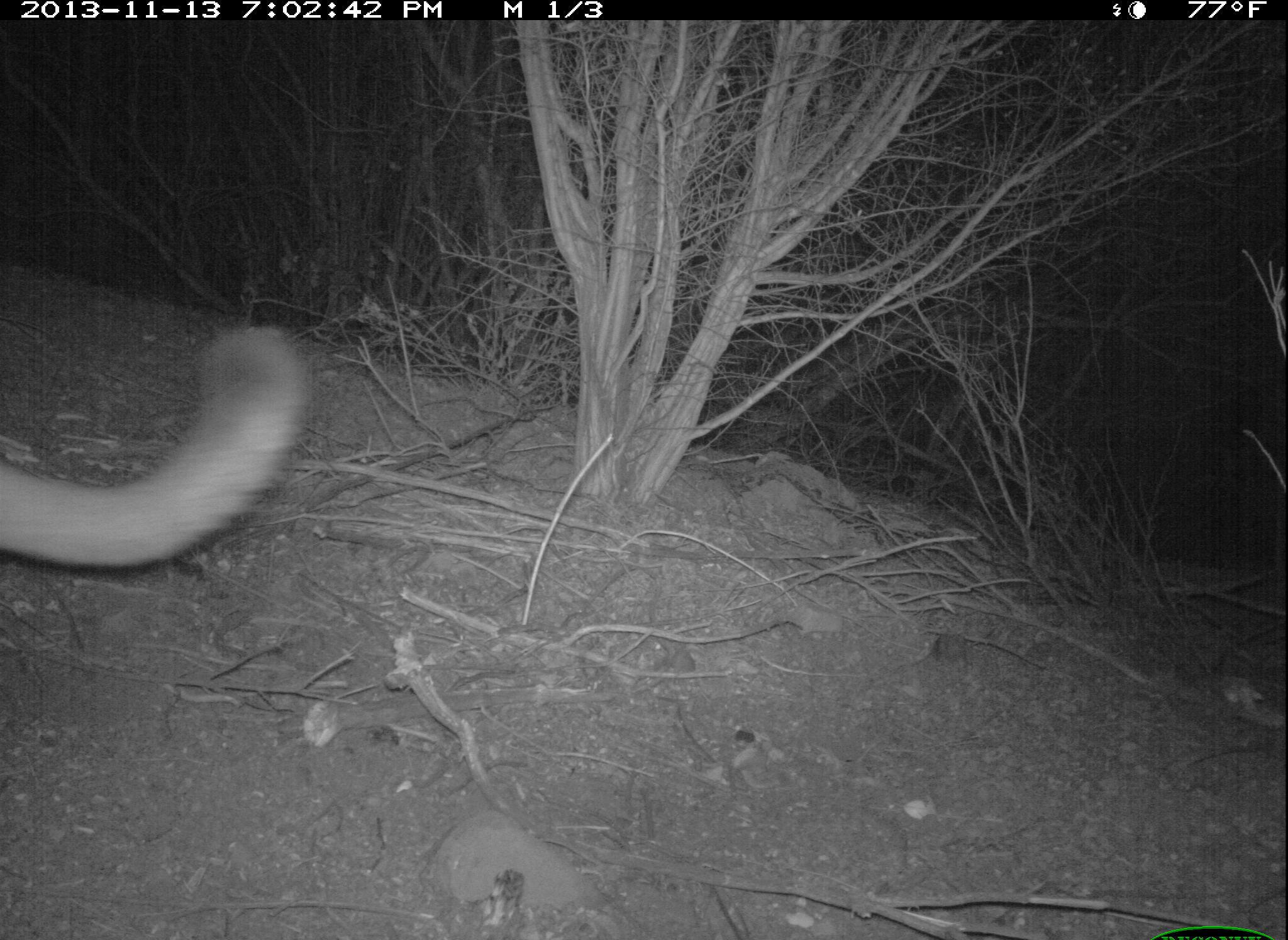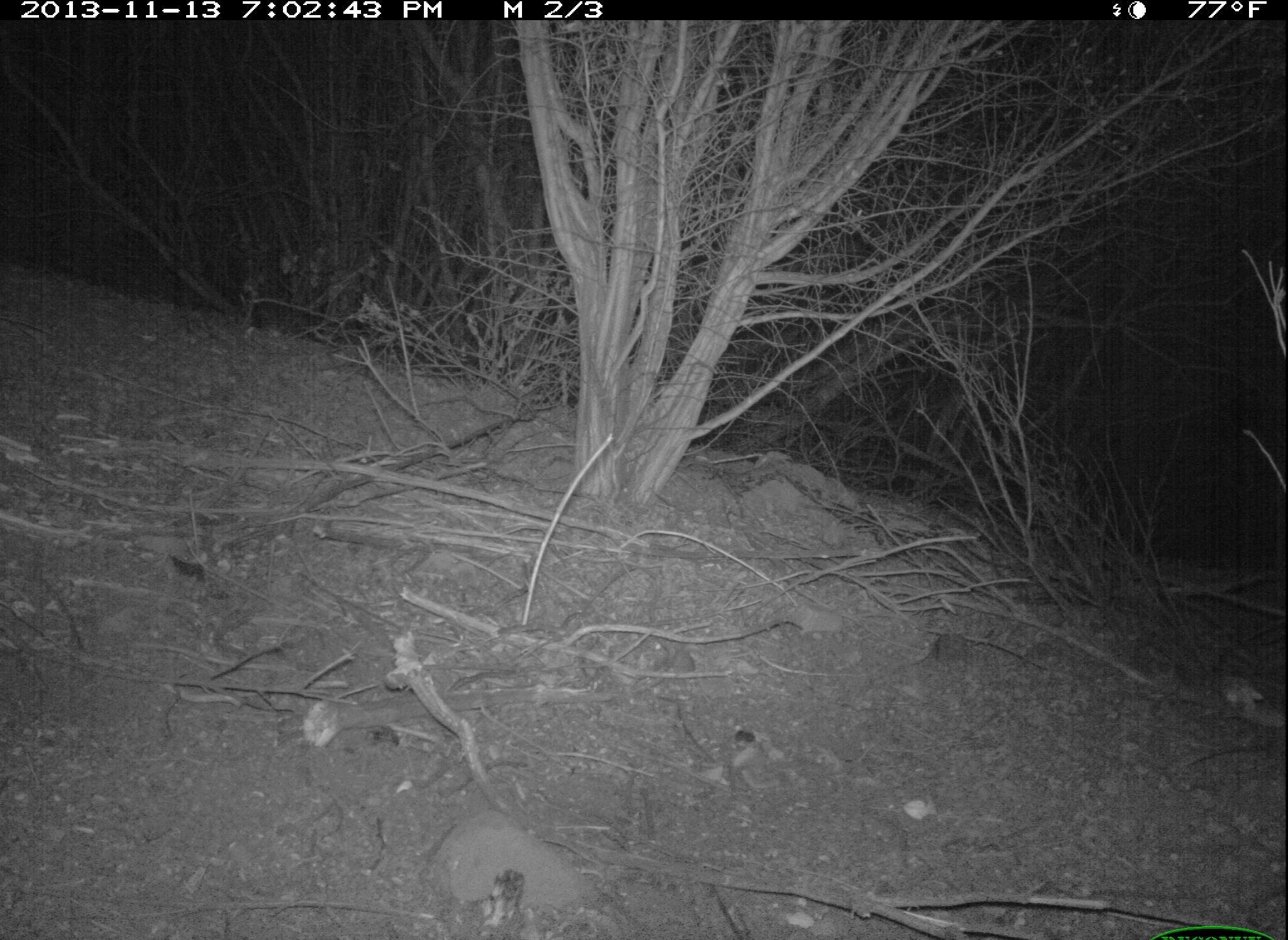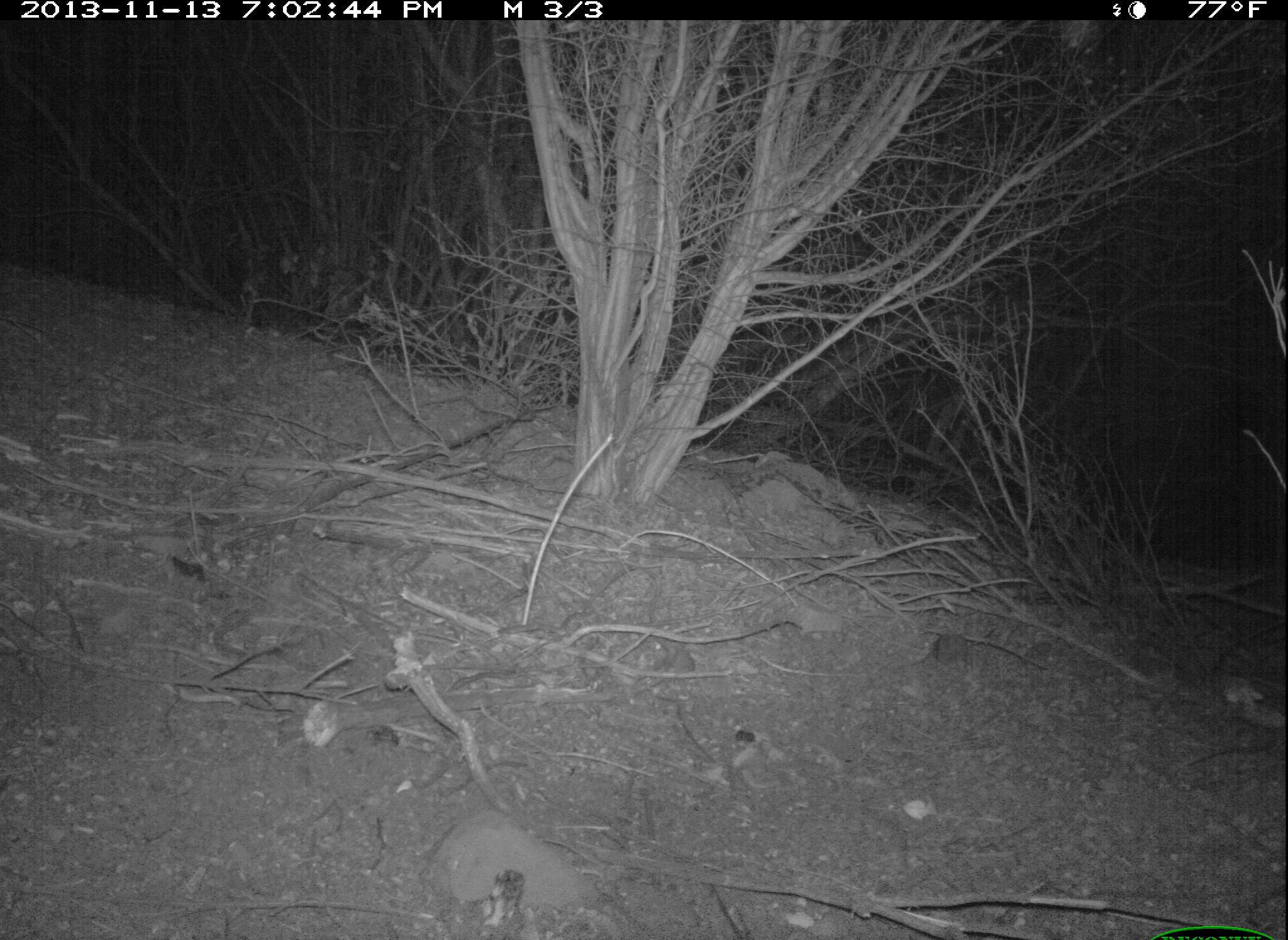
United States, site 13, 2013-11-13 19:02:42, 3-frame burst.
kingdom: Animalia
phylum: Chordata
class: Mammalia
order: Carnivora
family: Felidae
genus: Puma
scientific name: Puma concolor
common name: mountain lion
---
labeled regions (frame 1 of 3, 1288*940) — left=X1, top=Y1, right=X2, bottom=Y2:
mountain lion: left=0, top=327, right=306, bottom=568